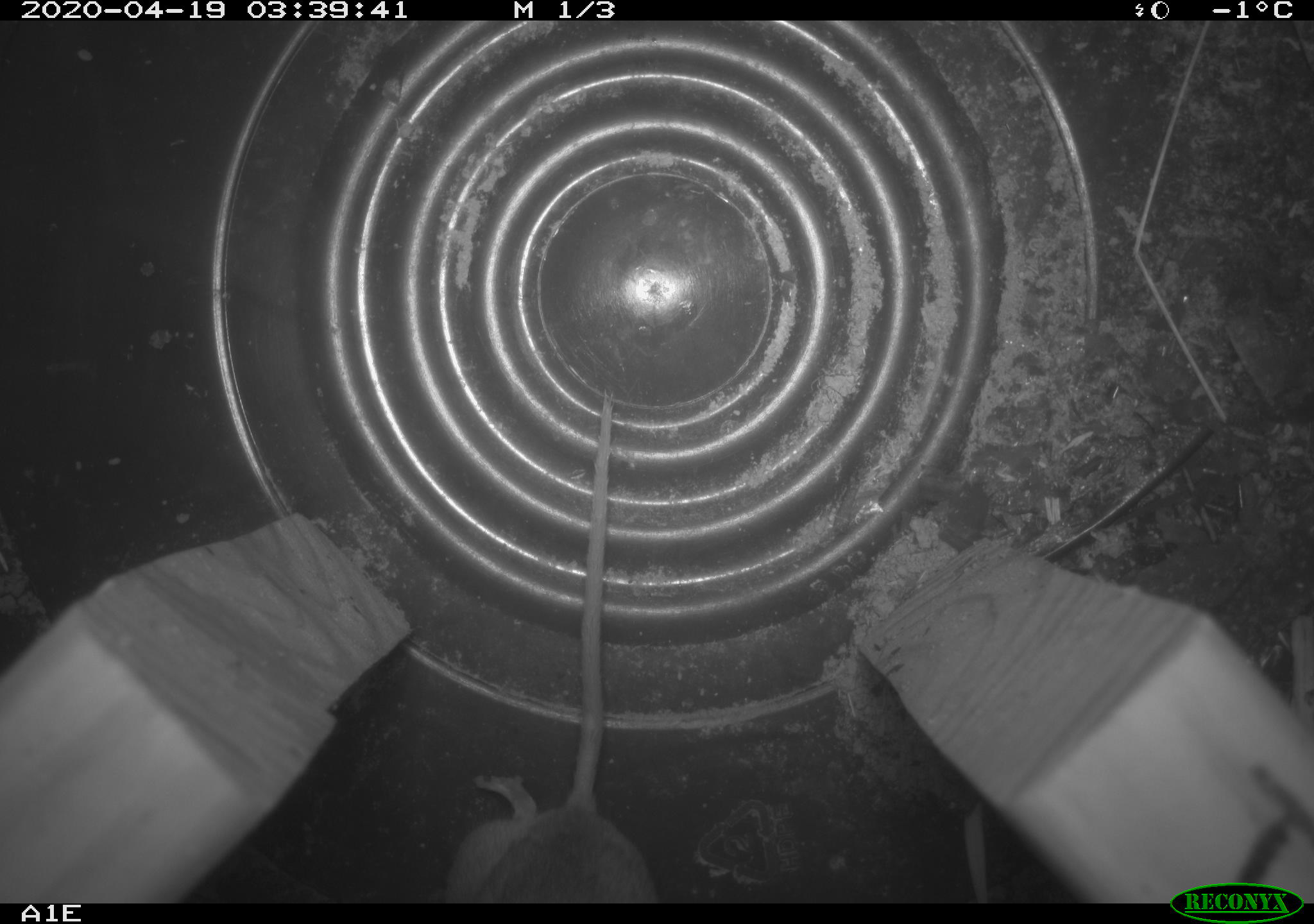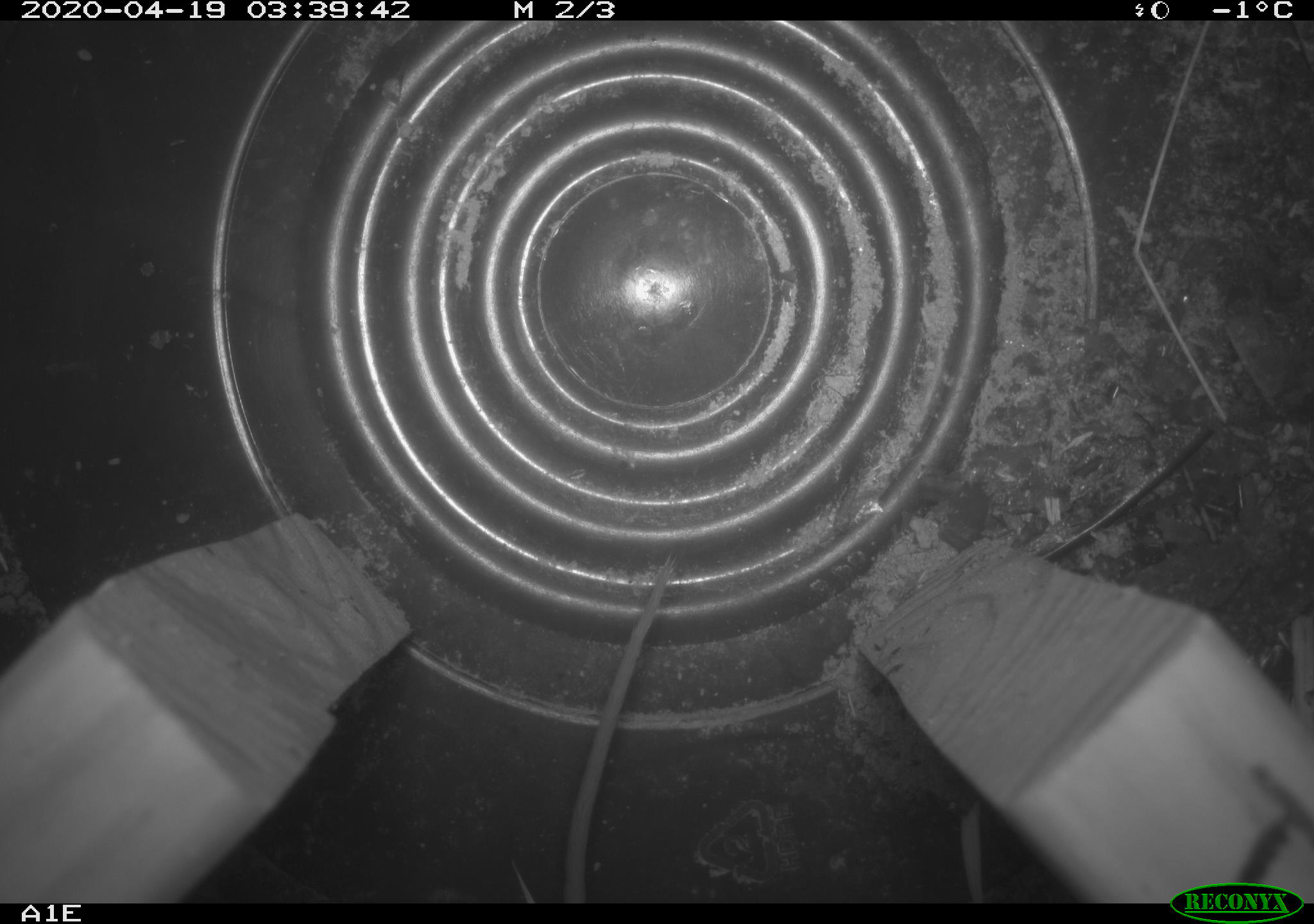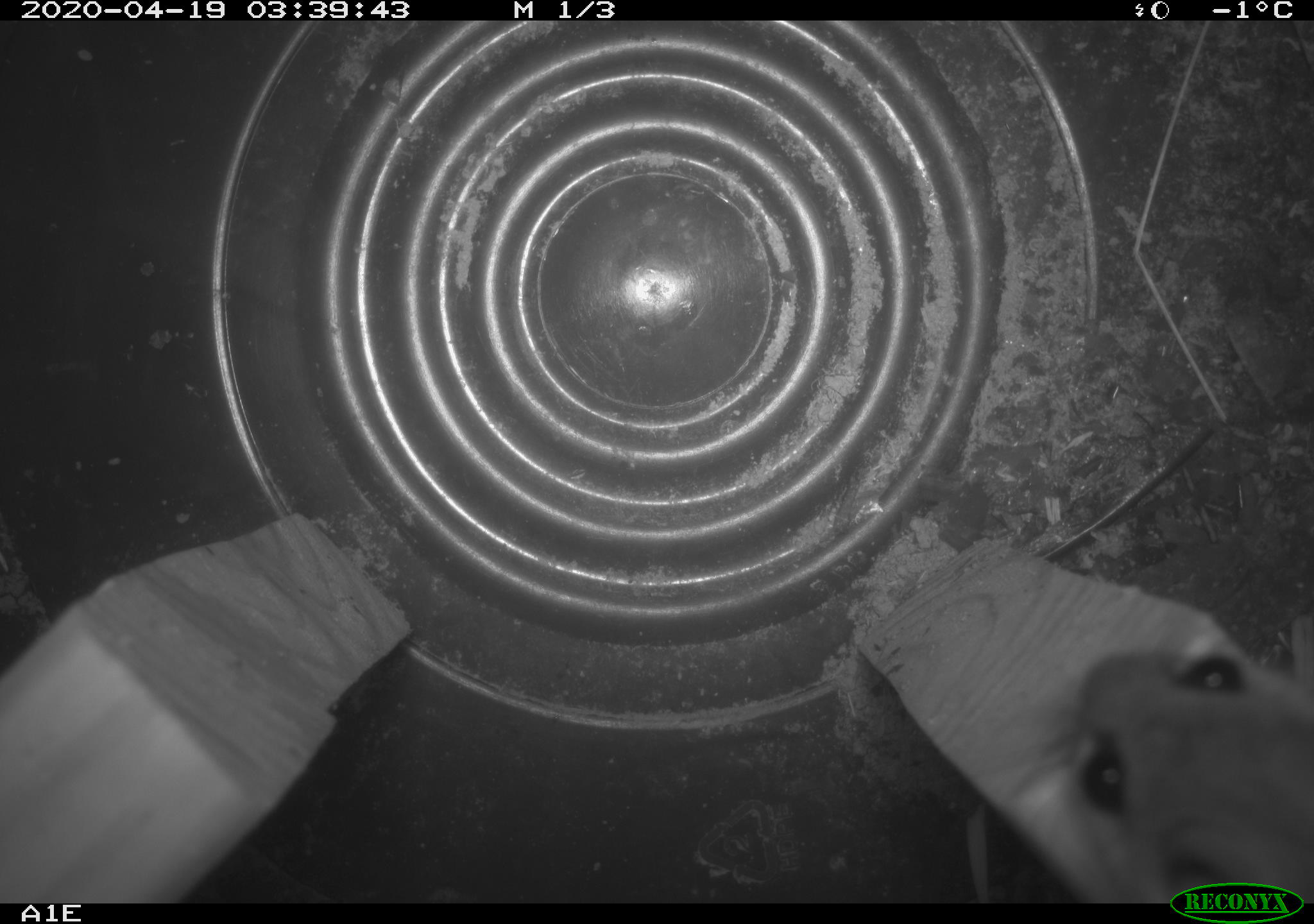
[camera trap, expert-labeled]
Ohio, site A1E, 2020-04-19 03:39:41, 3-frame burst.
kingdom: Animalia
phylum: Chordata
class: Mammalia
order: Rodentia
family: Cricetidae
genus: Peromyscus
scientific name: Peromyscus leucopus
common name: white-footed mouse